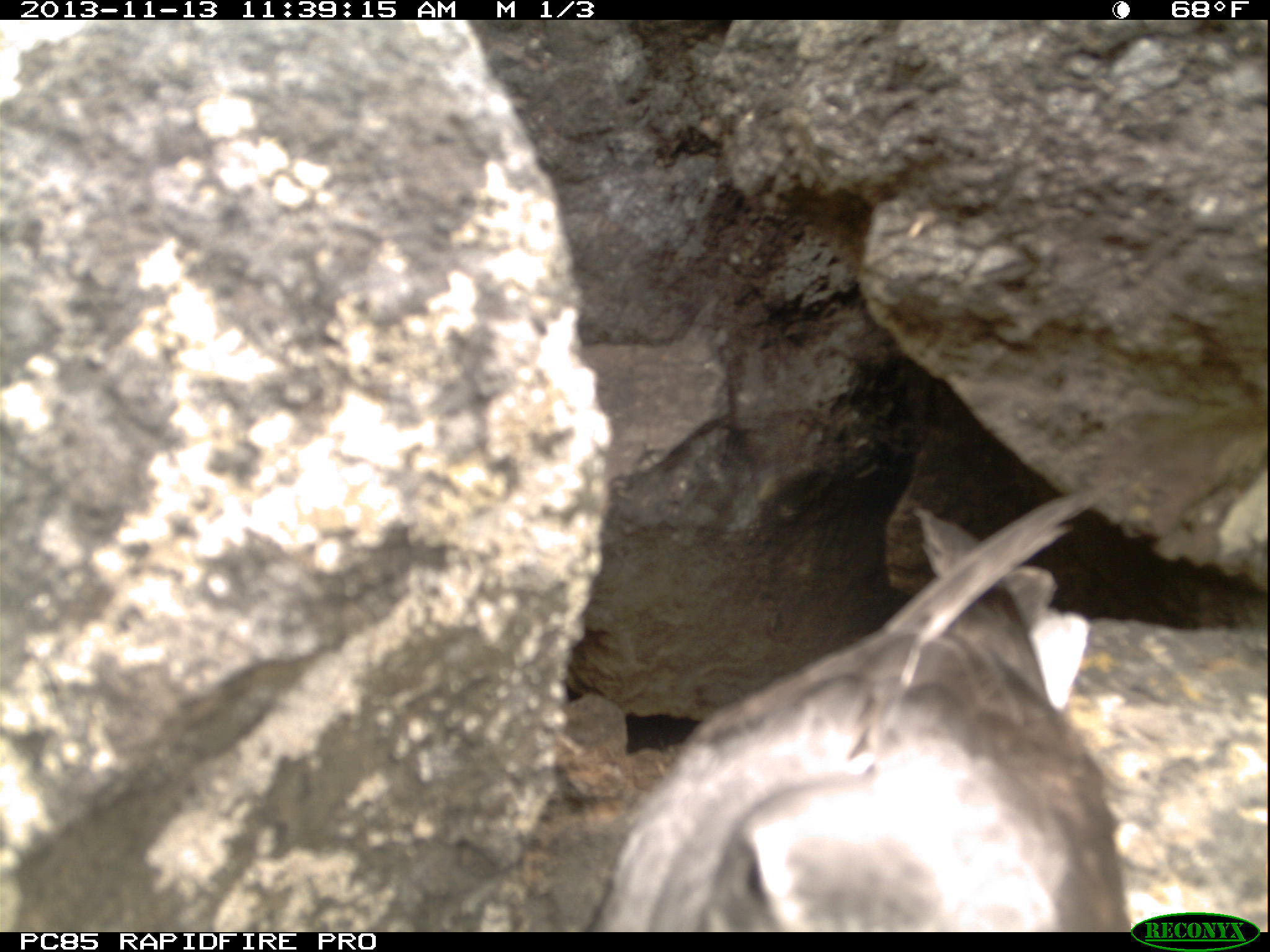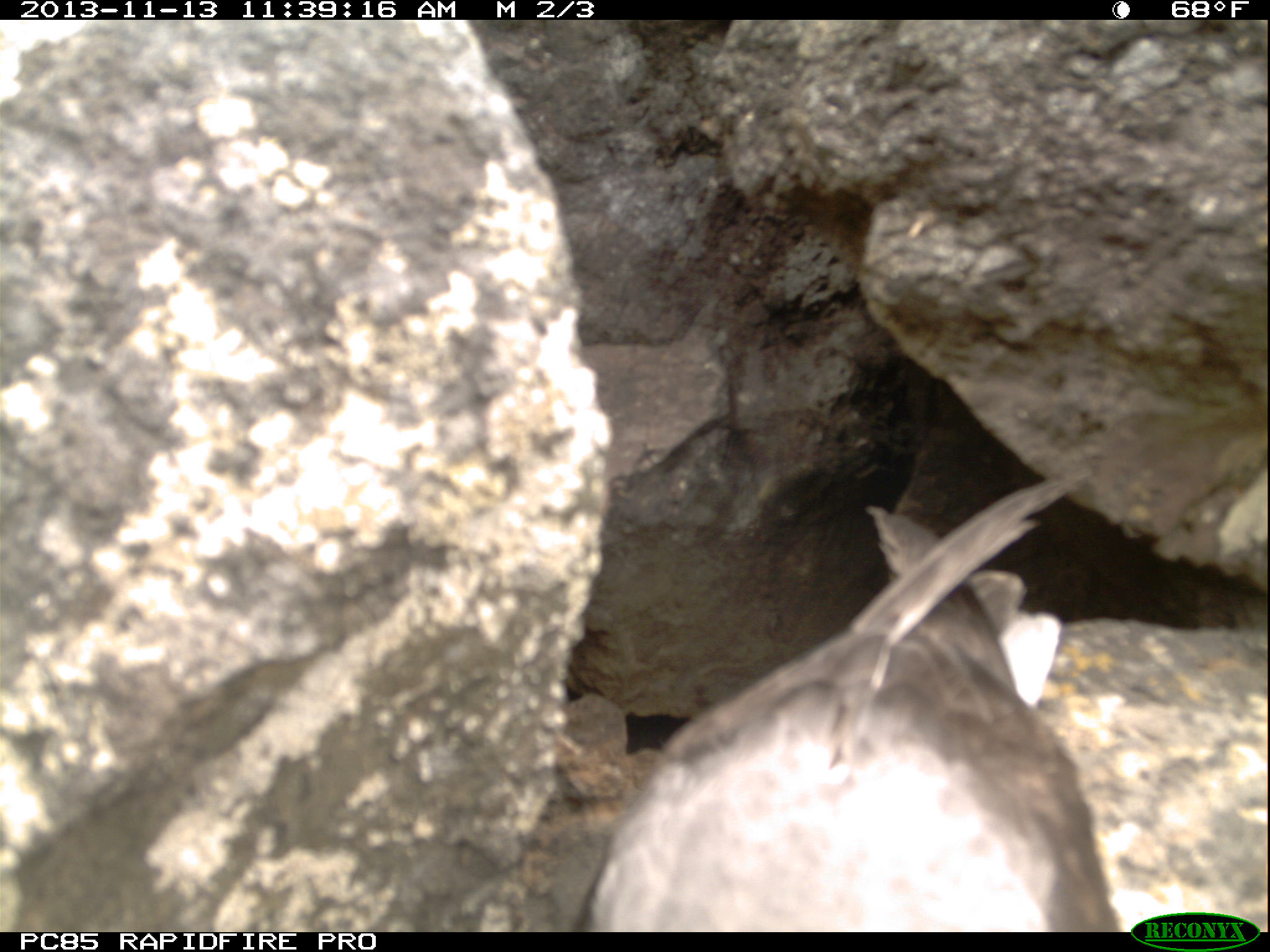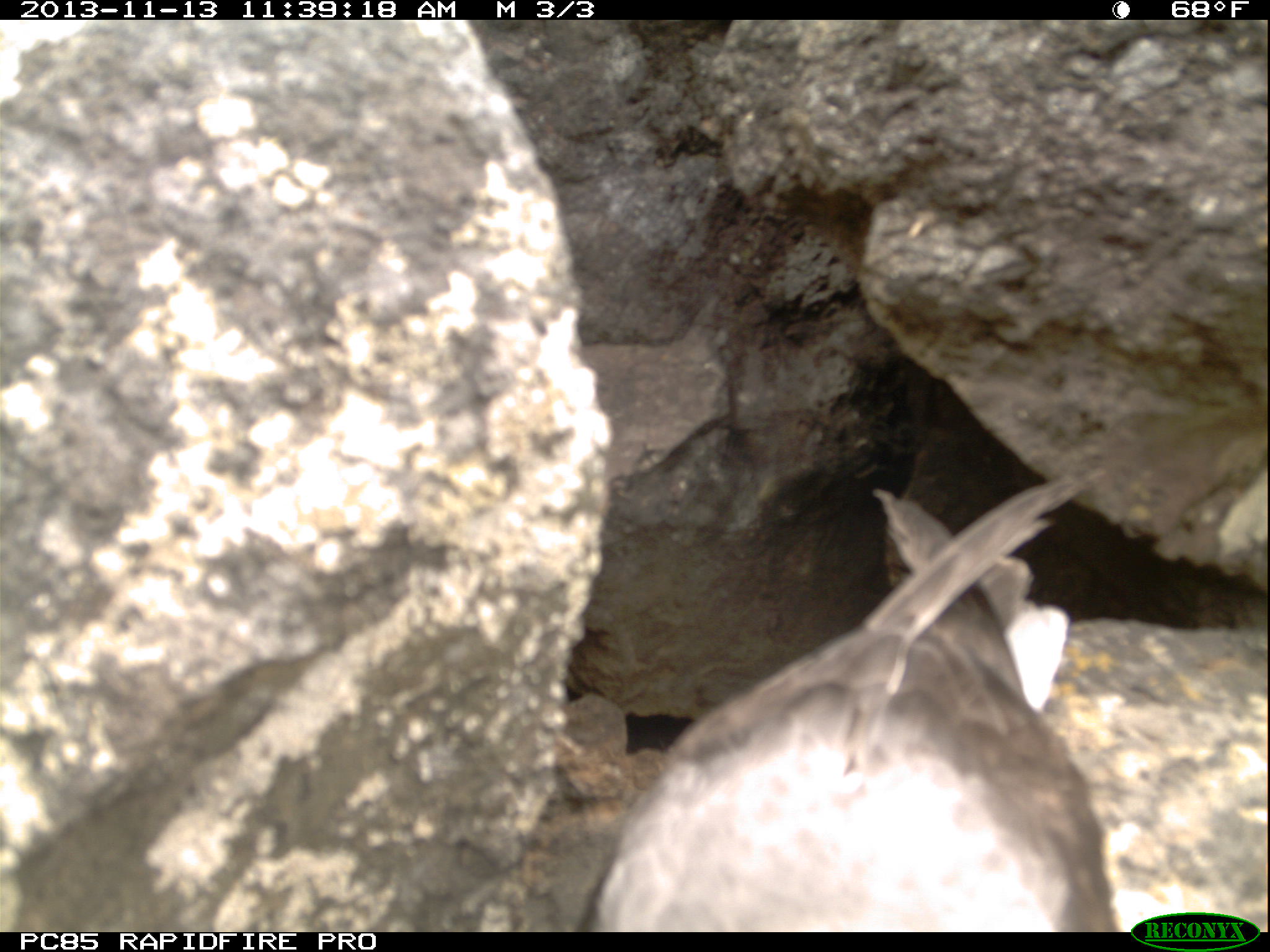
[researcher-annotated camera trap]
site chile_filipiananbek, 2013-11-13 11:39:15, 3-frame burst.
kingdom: Animalia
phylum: Chordata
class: Aves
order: Procellariiformes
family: Procellariidae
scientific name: Procellariidae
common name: petrel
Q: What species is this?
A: Petrel (Procellariidae).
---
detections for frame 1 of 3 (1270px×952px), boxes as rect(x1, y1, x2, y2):
petrel: rect(584, 479, 1140, 930)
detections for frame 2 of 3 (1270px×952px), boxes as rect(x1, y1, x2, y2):
petrel: rect(582, 485, 1129, 927)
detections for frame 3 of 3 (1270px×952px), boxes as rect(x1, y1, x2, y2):
petrel: rect(585, 477, 1130, 928)